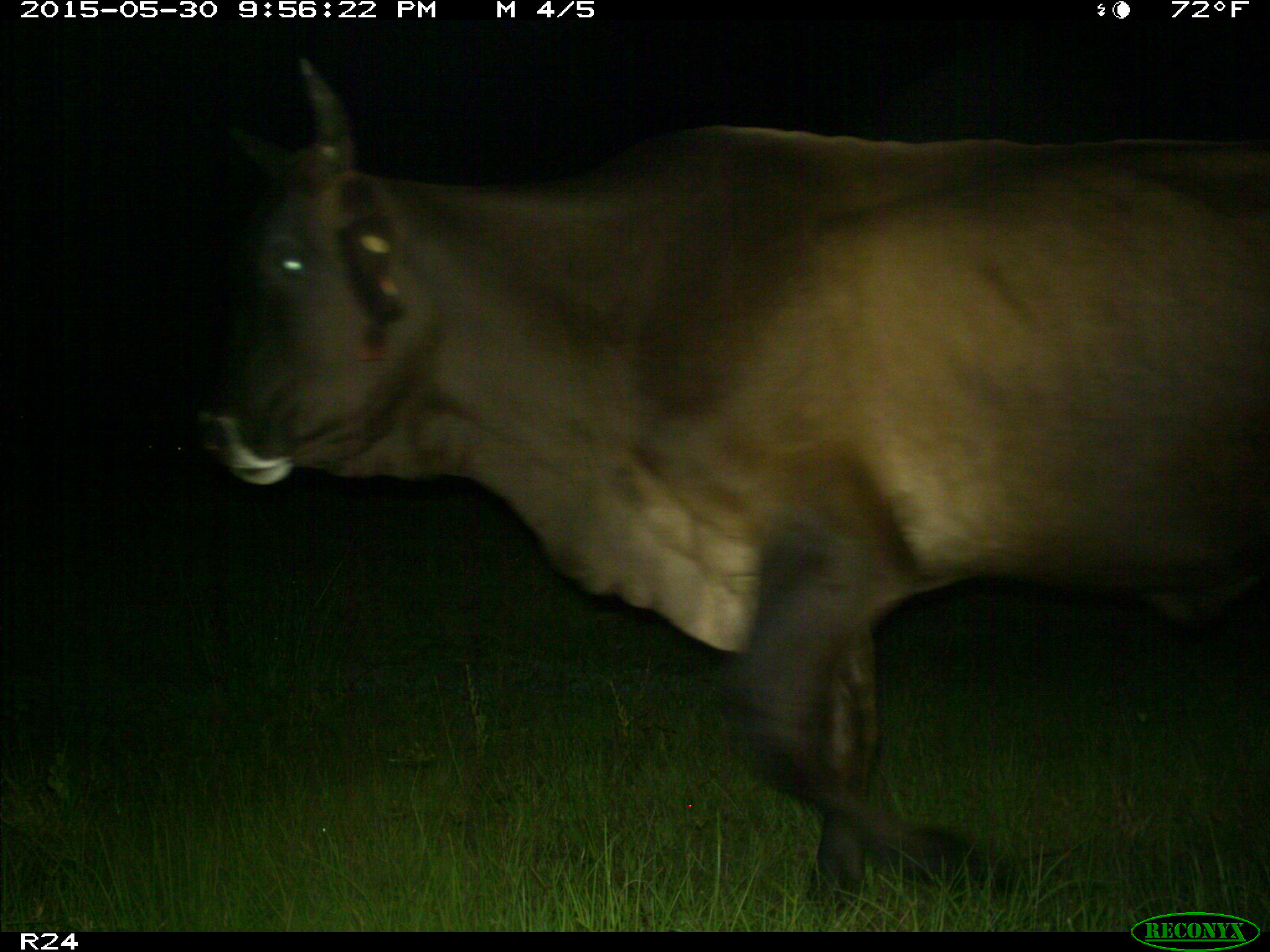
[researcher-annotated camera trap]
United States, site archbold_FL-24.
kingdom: Animalia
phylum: Chordata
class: Mammalia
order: Artiodactyla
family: Bovidae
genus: Bos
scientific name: Bos taurus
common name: domestic cow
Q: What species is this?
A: Bos taurus (domestic cow).